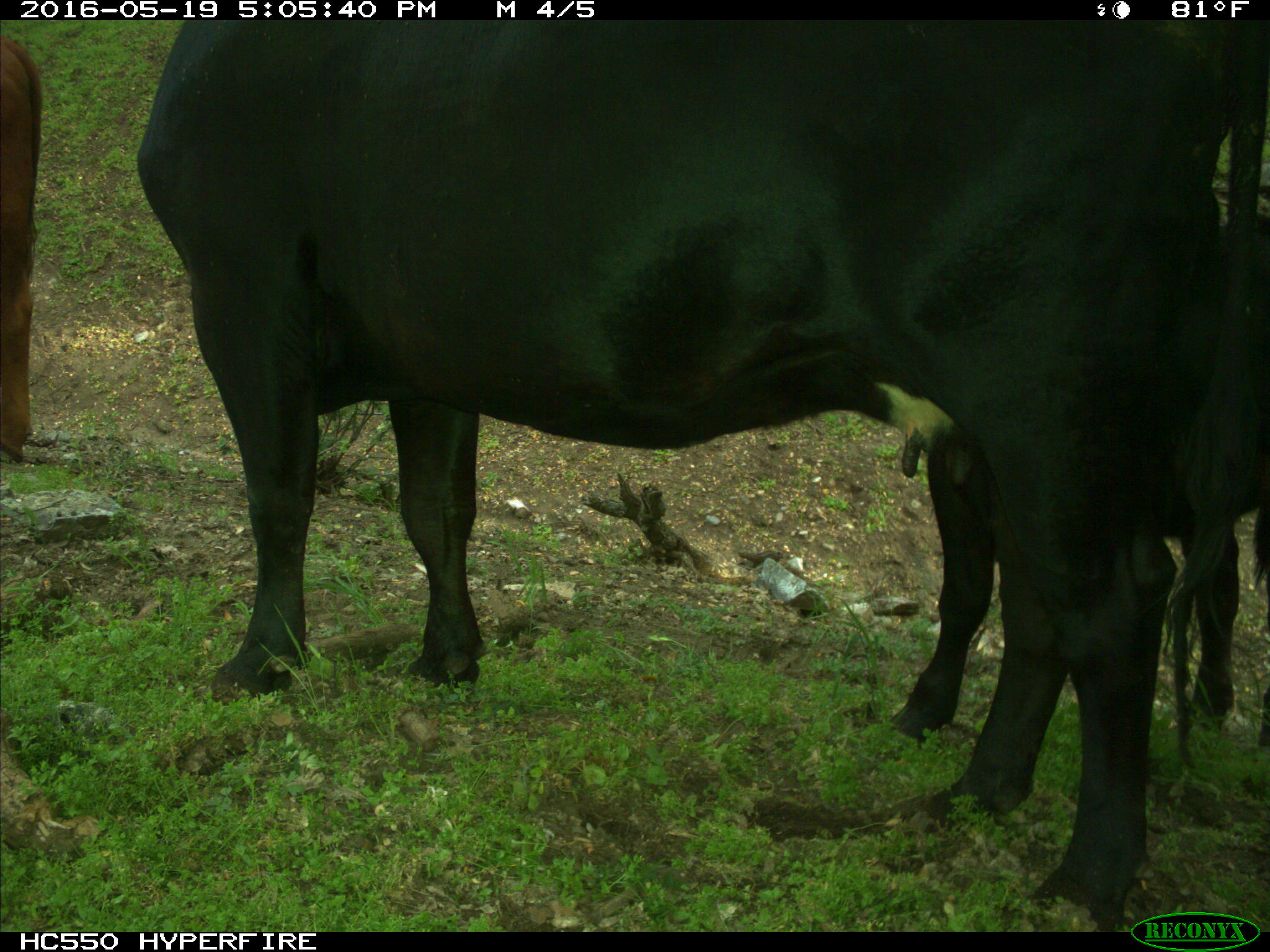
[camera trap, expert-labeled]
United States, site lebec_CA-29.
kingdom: Animalia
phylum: Chordata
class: Mammalia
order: Artiodactyla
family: Bovidae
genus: Bos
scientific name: Bos taurus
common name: domestic cow